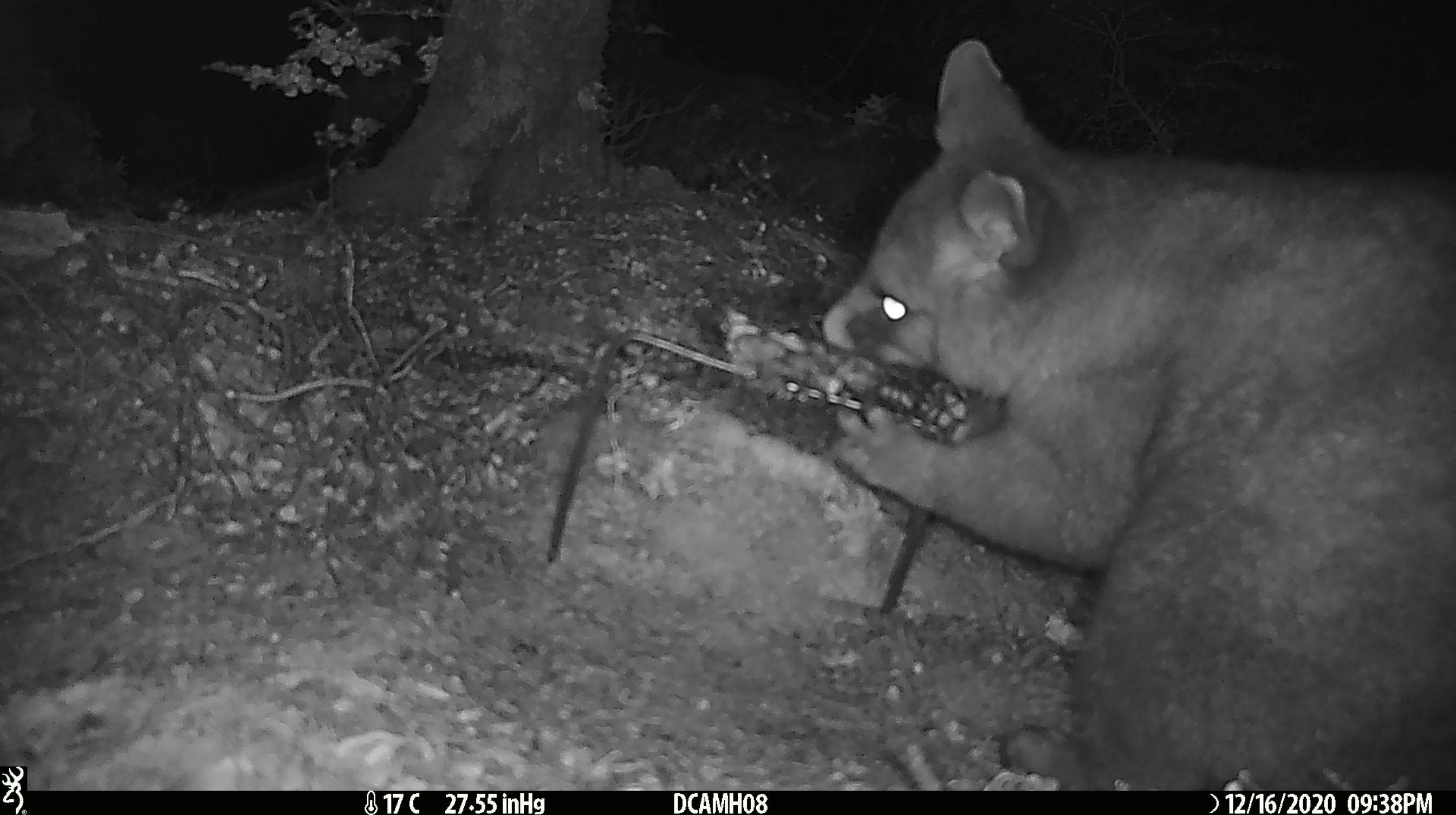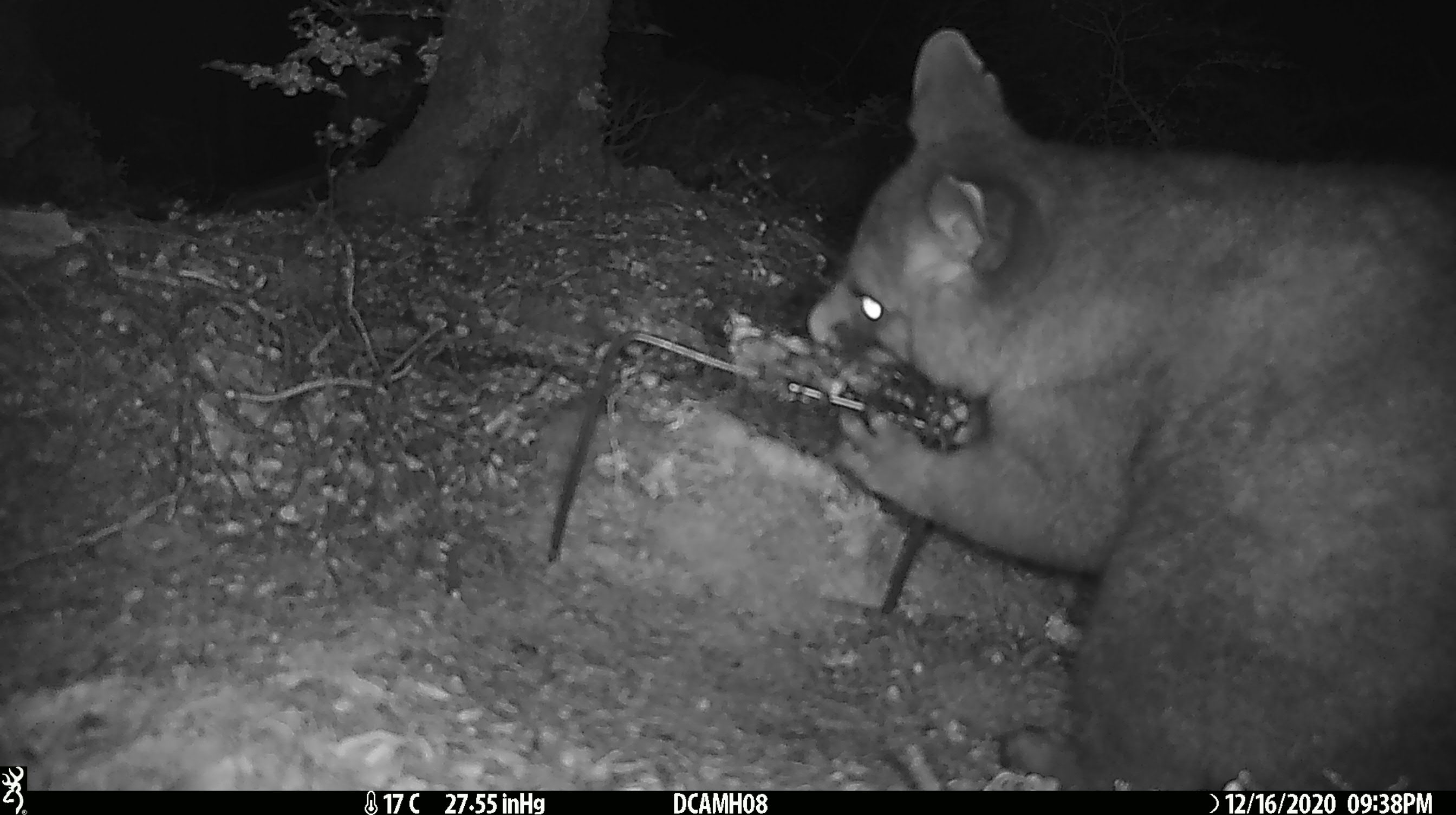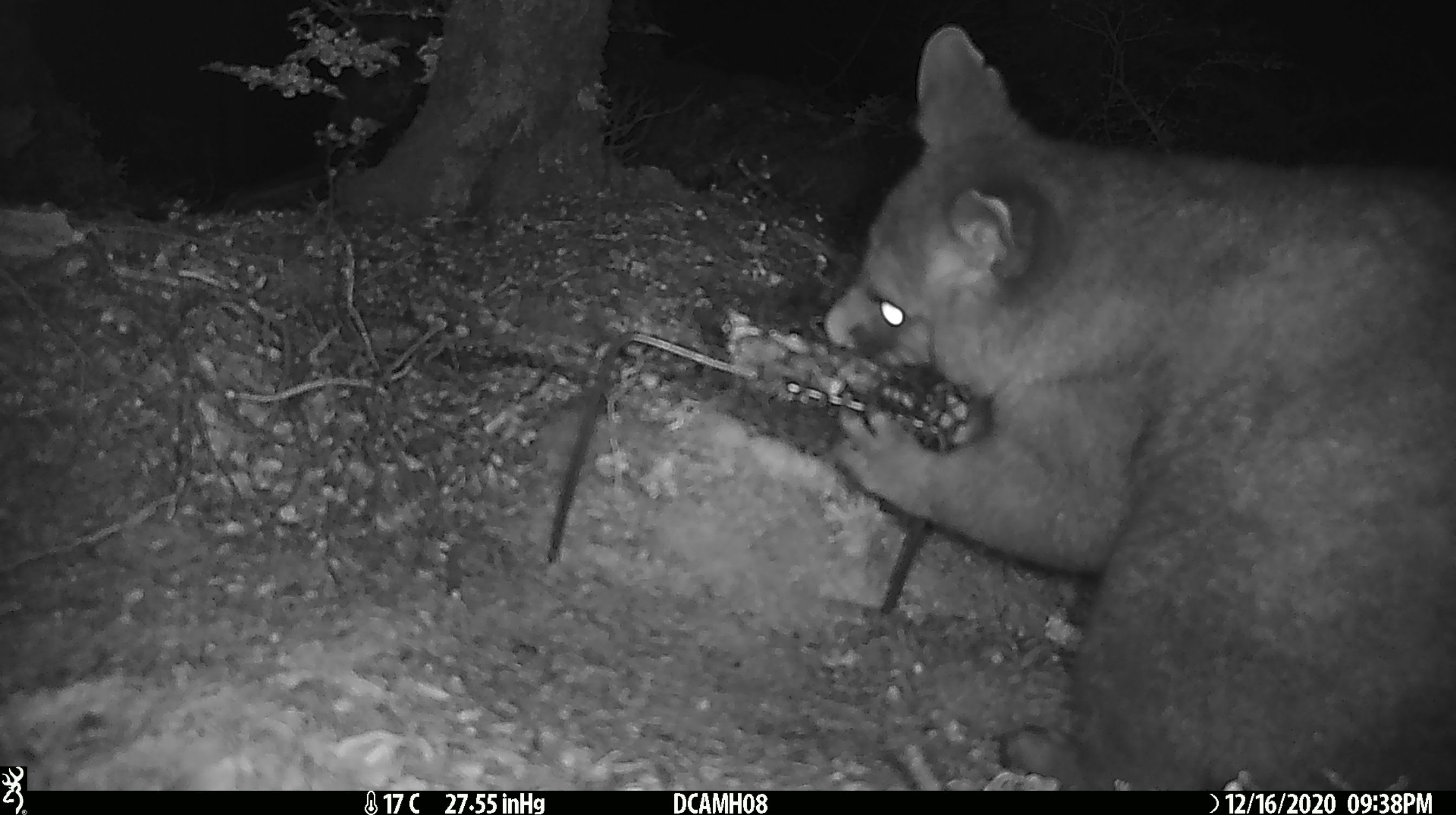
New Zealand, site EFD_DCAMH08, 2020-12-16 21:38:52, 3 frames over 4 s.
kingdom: Animalia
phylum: Chordata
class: Mammalia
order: Diprotodontia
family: Phalangeridae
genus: Trichosurus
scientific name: Trichosurus vulpecula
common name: common brushtail possum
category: possum